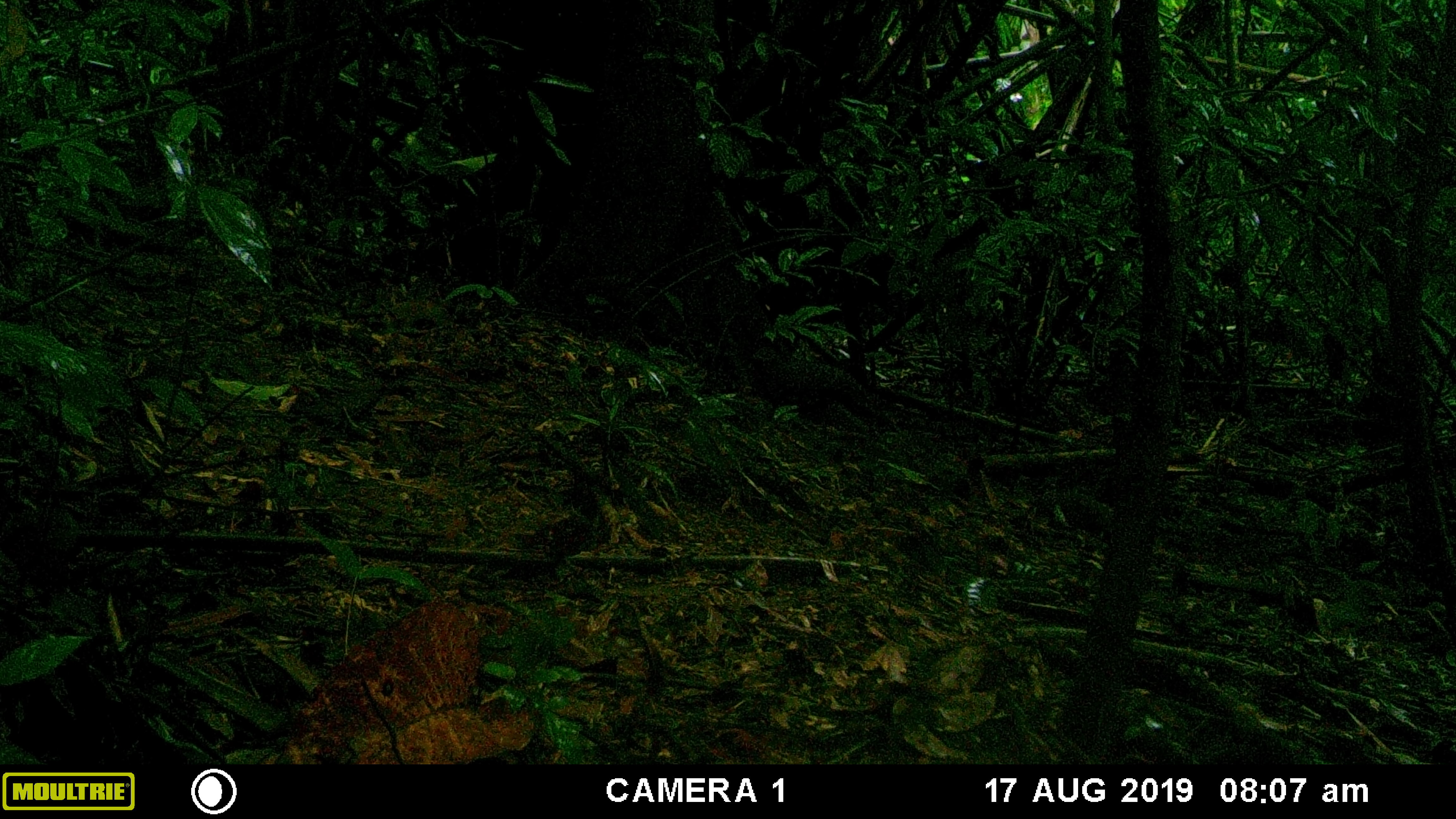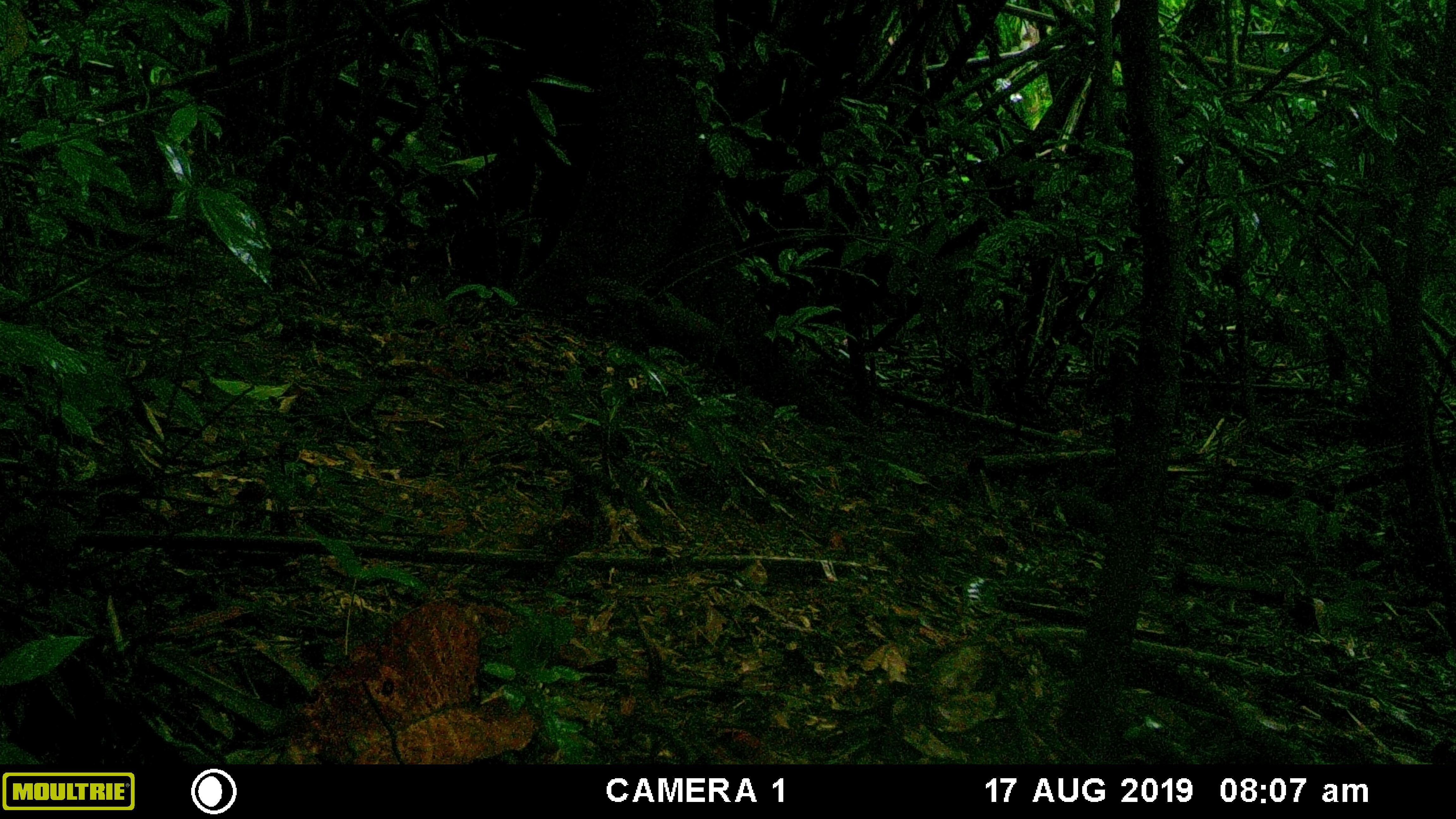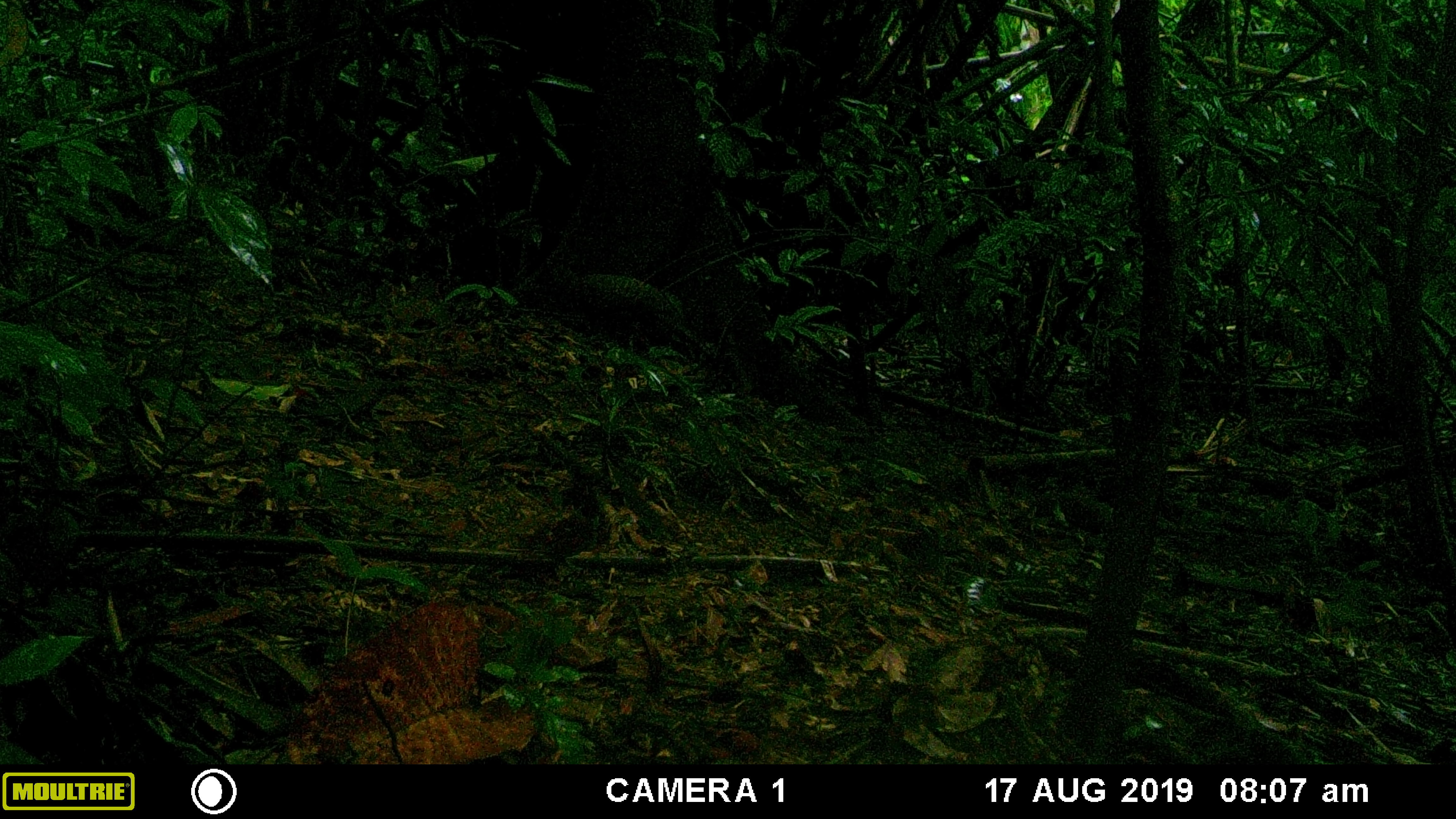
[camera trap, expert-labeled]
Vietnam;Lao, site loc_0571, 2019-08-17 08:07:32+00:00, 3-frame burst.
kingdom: Animalia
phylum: Chordata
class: Aves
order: Galliformes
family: Phasianidae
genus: Polyplectron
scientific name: Polyplectron bicalcaratum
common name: gray peacock-pheasant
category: grey peacock pheasant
Grey peacock pheasant (gray peacock-pheasant) (Polyplectron bicalcaratum). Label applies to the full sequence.